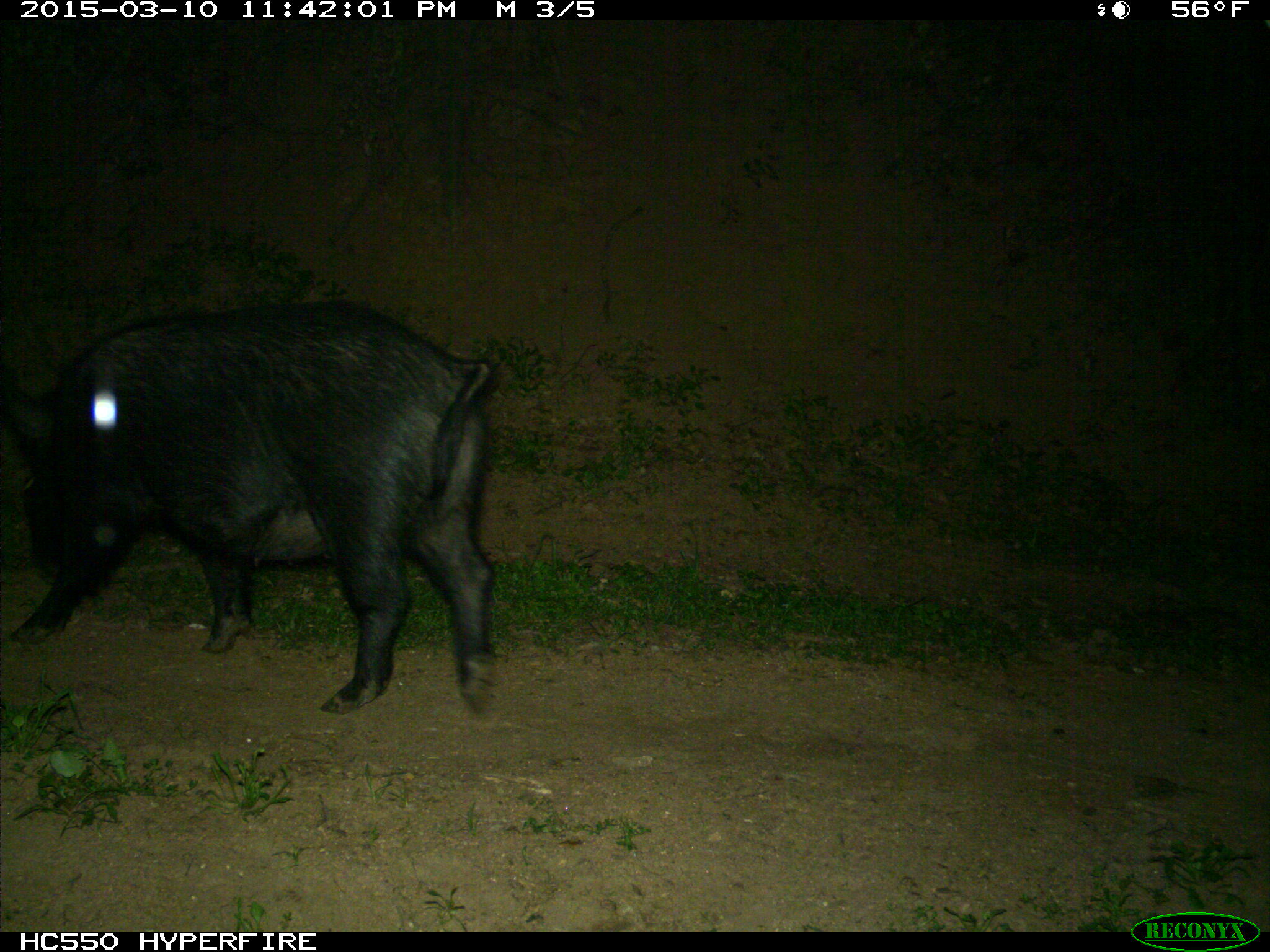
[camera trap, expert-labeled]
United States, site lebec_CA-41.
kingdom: Animalia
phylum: Chordata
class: Mammalia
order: Artiodactyla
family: Suidae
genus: Sus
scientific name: Sus scrofa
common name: wild boar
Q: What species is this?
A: Sus scrofa (wild boar).